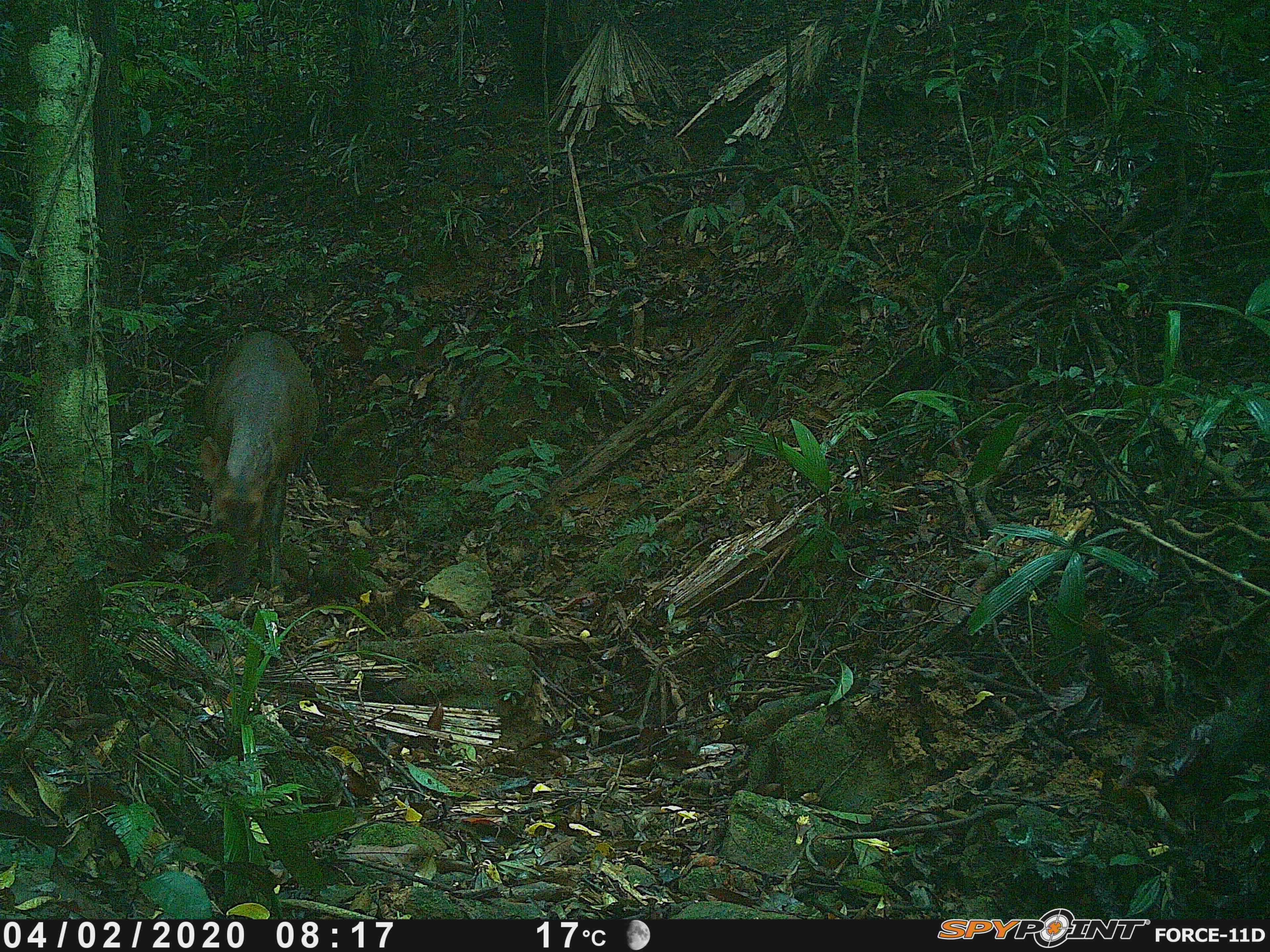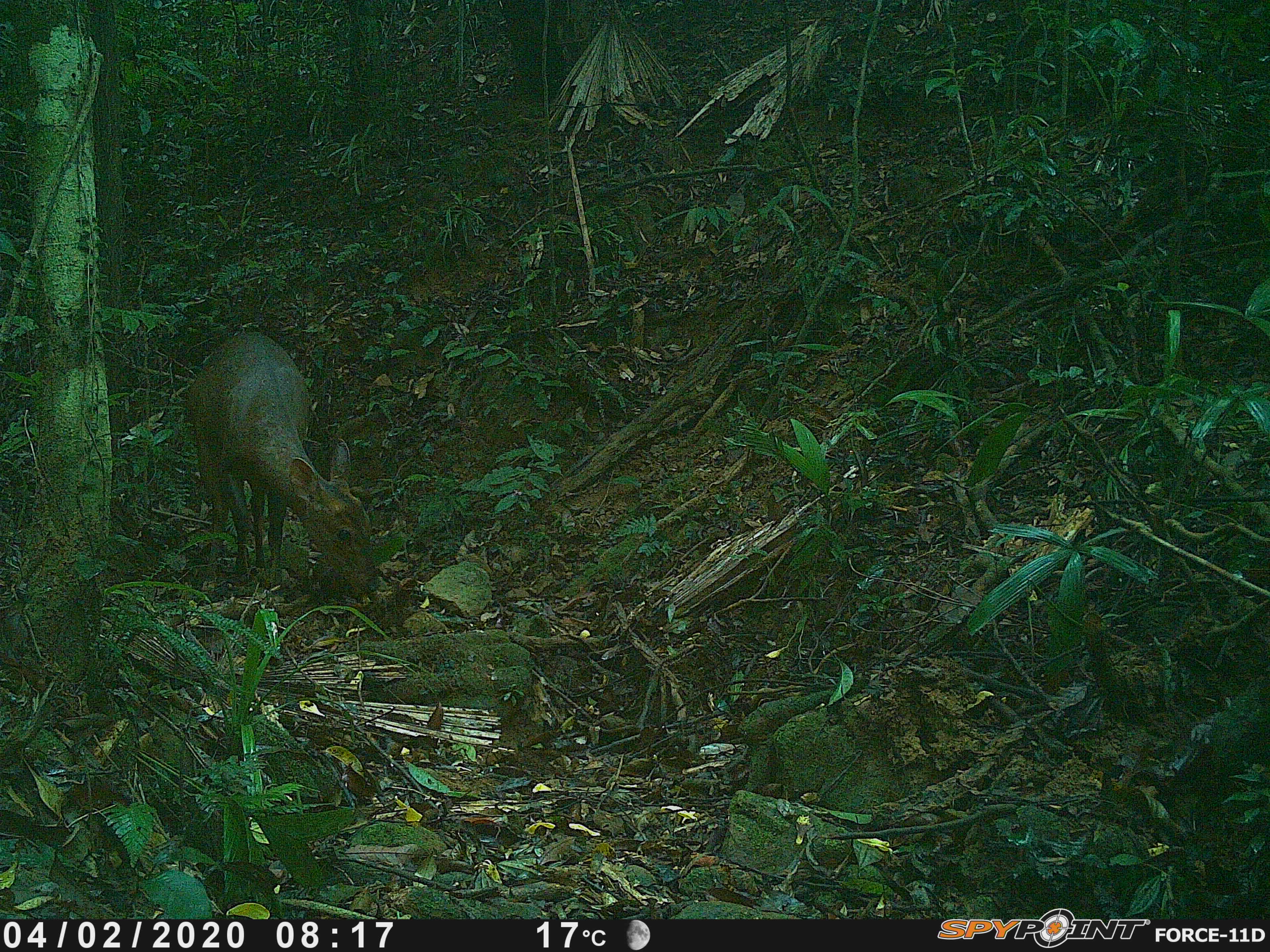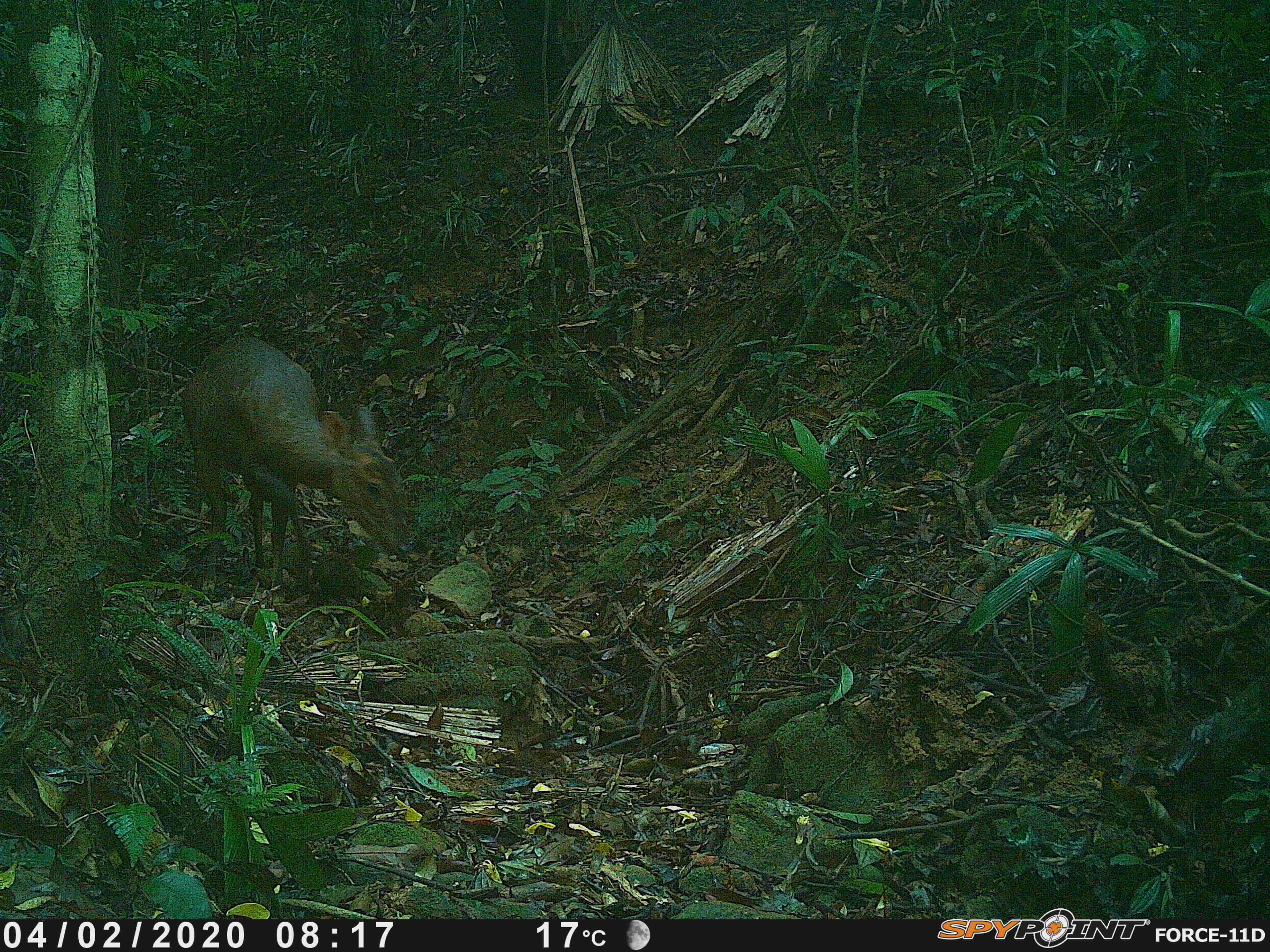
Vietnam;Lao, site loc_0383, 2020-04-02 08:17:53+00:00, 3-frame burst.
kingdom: Animalia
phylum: Chordata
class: Mammalia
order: Artiodactyla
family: Cervidae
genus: Muntiacus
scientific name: Muntiacus vuquangensis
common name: large-antlered muntjac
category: large antlered muntjac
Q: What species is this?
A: Large antlered muntjac (large-antlered muntjac) (Muntiacus vuquangensis).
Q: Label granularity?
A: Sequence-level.